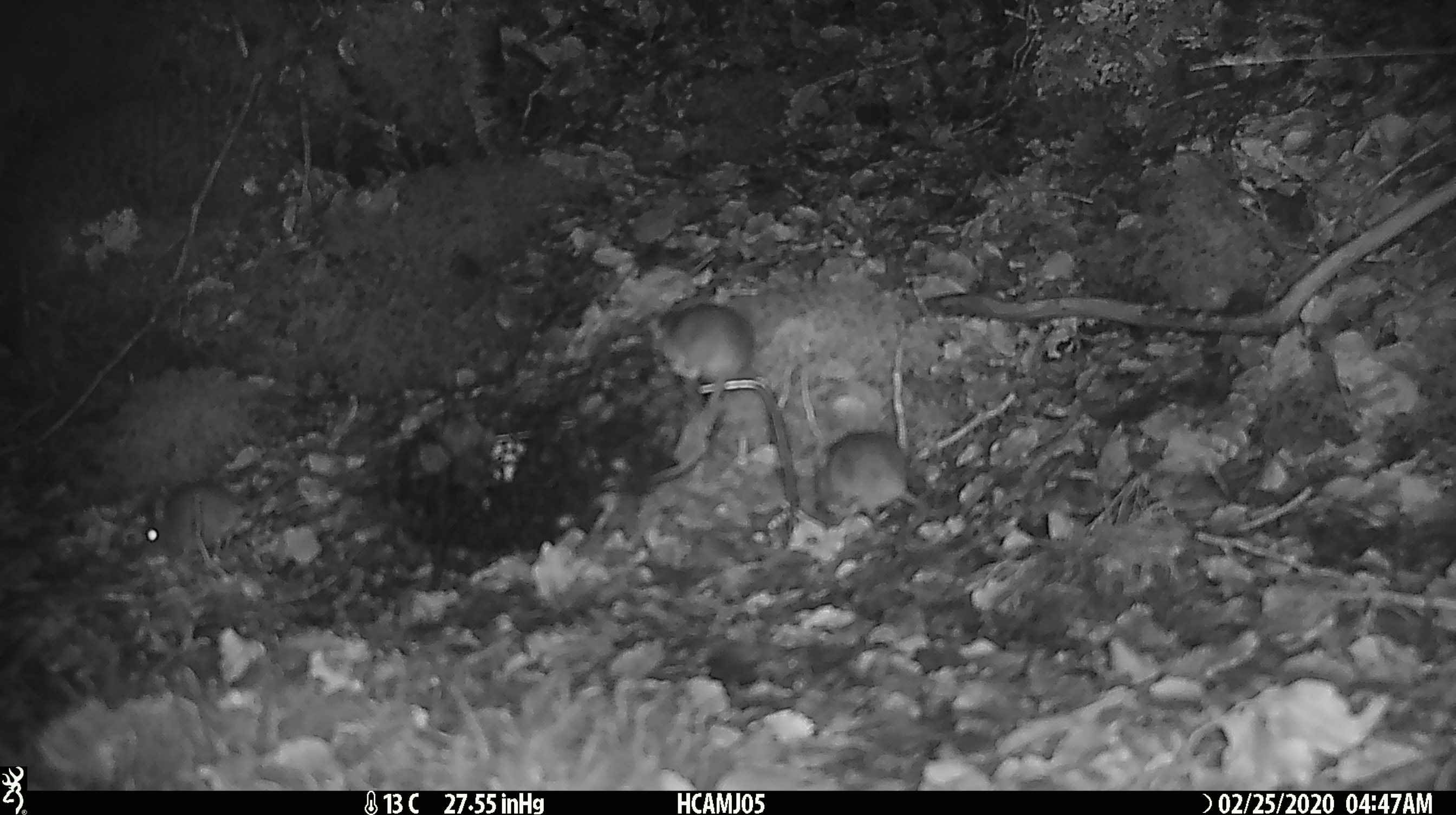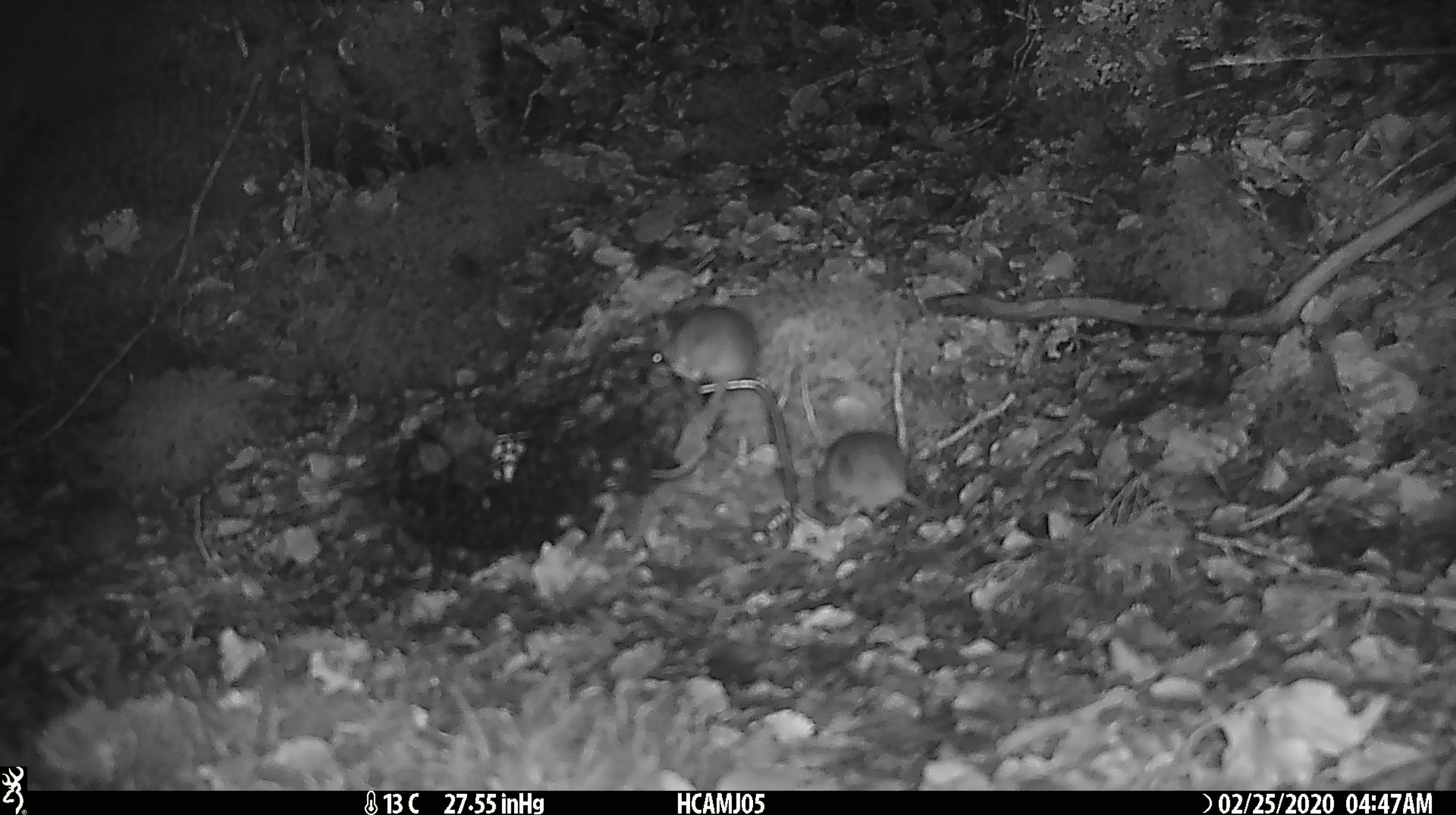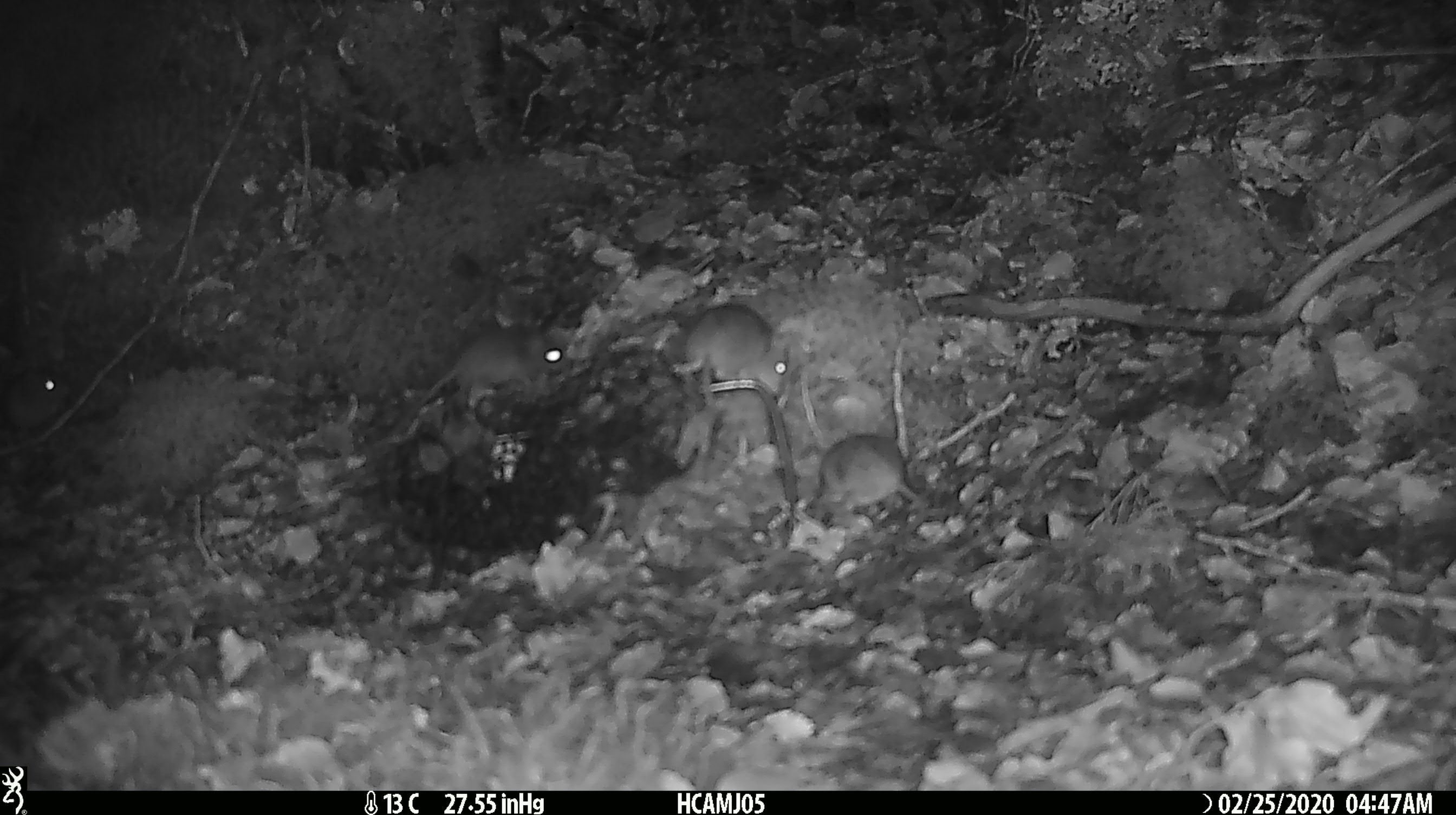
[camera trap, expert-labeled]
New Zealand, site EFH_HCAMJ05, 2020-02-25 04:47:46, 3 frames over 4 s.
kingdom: Animalia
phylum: Chordata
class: Mammalia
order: Rodentia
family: Muridae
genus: Mus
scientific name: Mus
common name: mouse